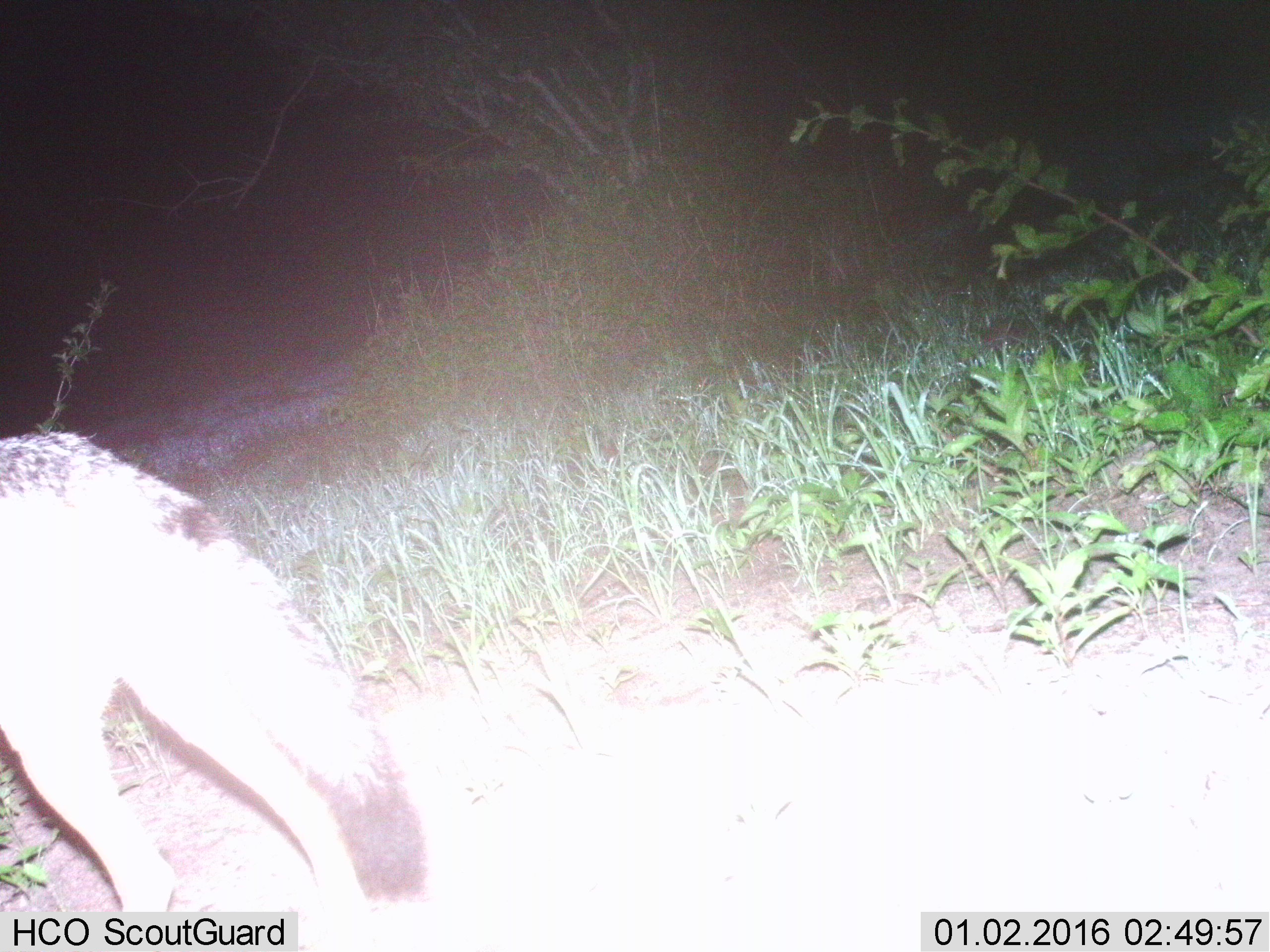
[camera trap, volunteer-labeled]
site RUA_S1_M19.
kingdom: Animalia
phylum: Chordata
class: Mammalia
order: Carnivora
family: Canidae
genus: Lupulella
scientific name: Lupulella mesomelas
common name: black-backed jackal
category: jackalblackbacked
Jackalblackbacked (black-backed jackal) (Lupulella mesomelas), count 1. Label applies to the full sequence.